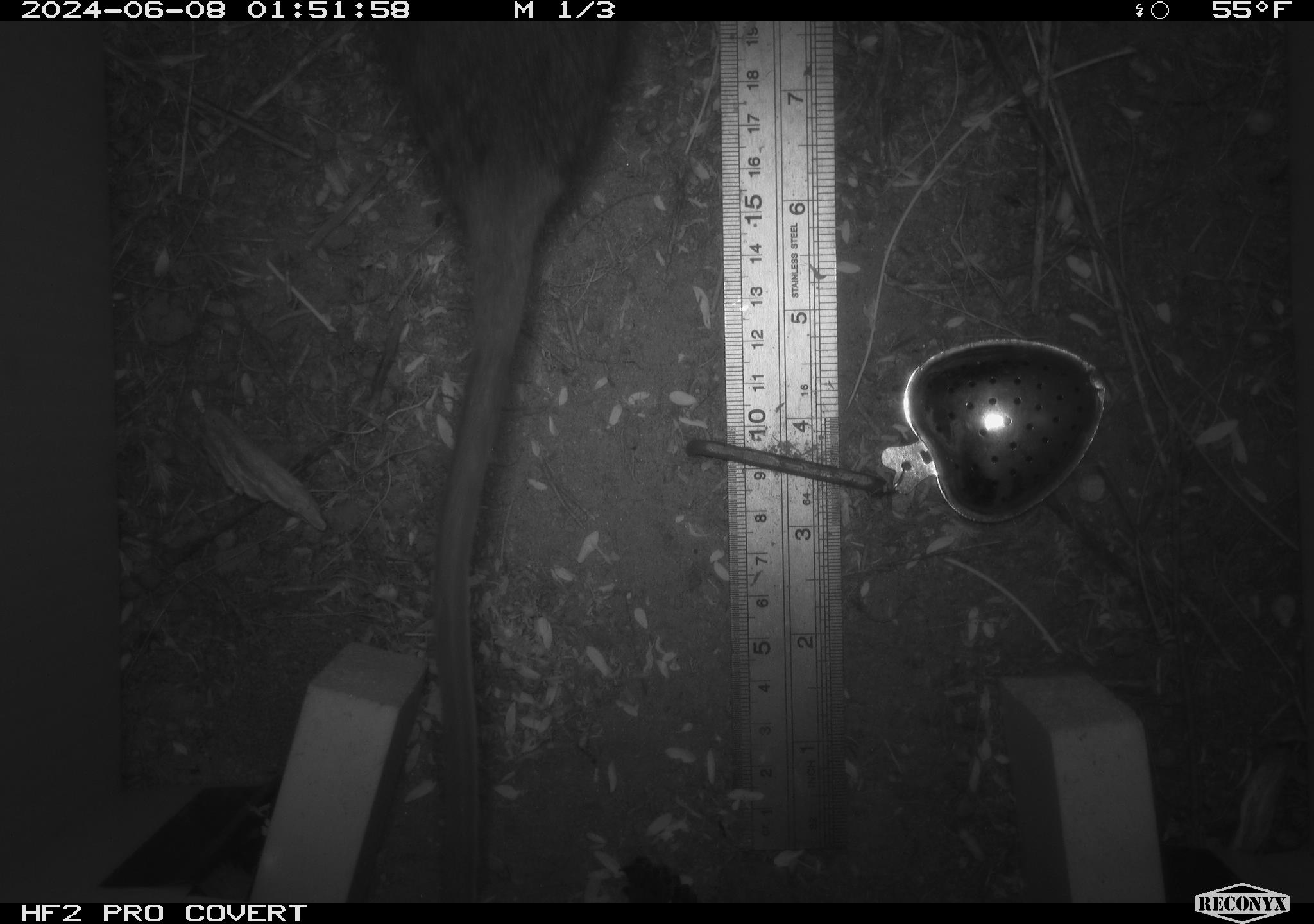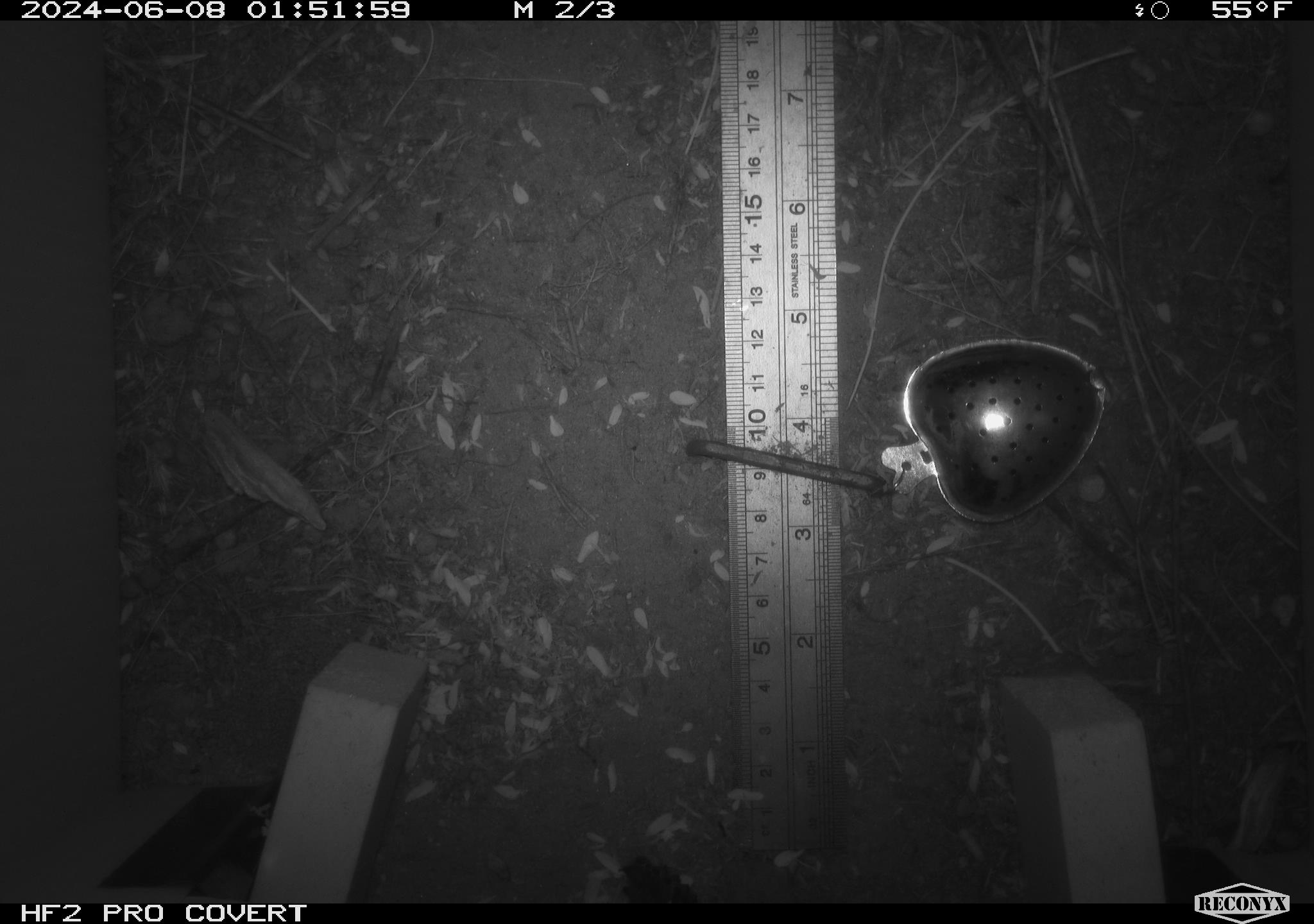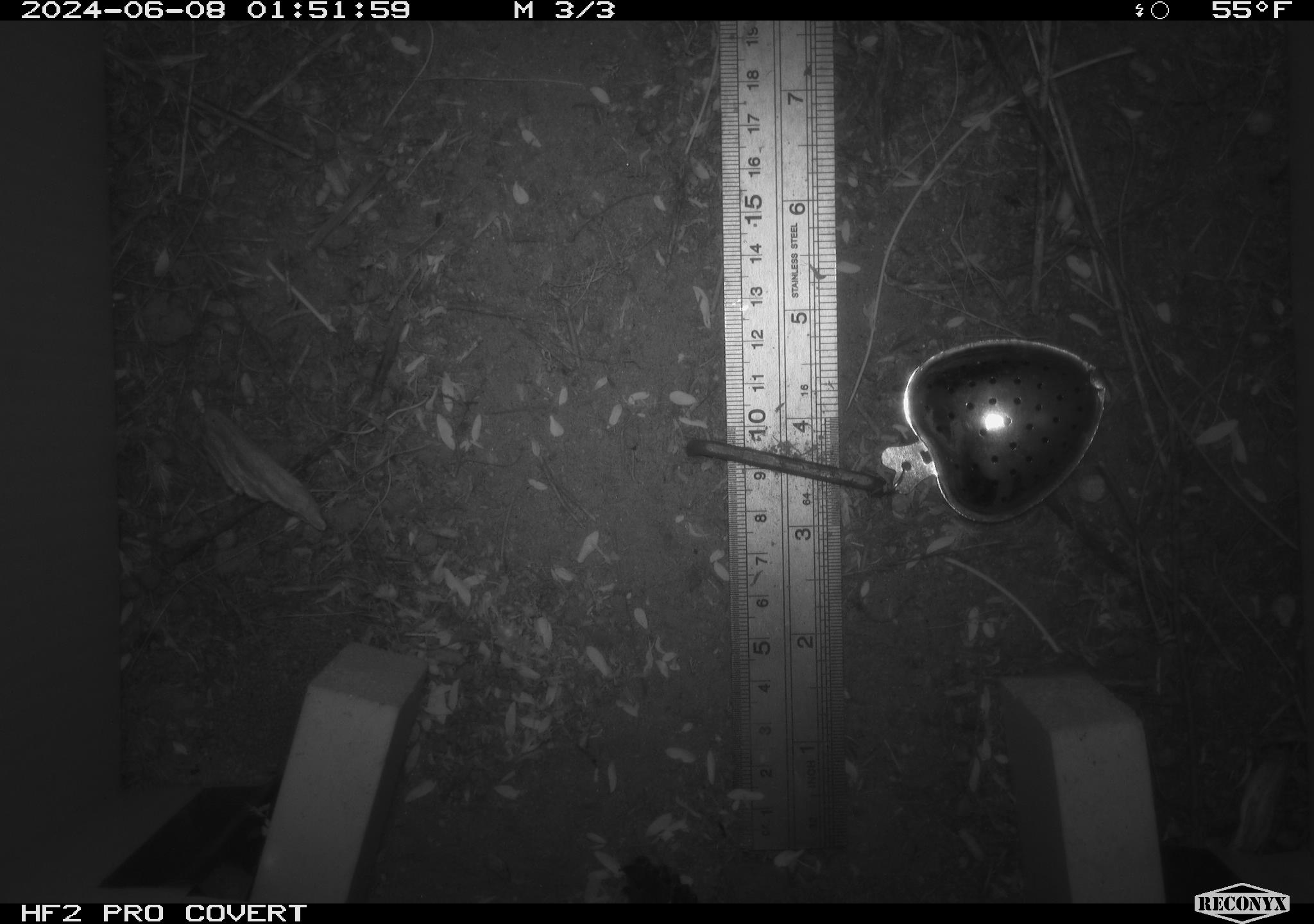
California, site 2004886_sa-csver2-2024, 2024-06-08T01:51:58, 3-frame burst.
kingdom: Animalia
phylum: Chordata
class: Mammalia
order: Rodentia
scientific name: Rodentia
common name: rodent